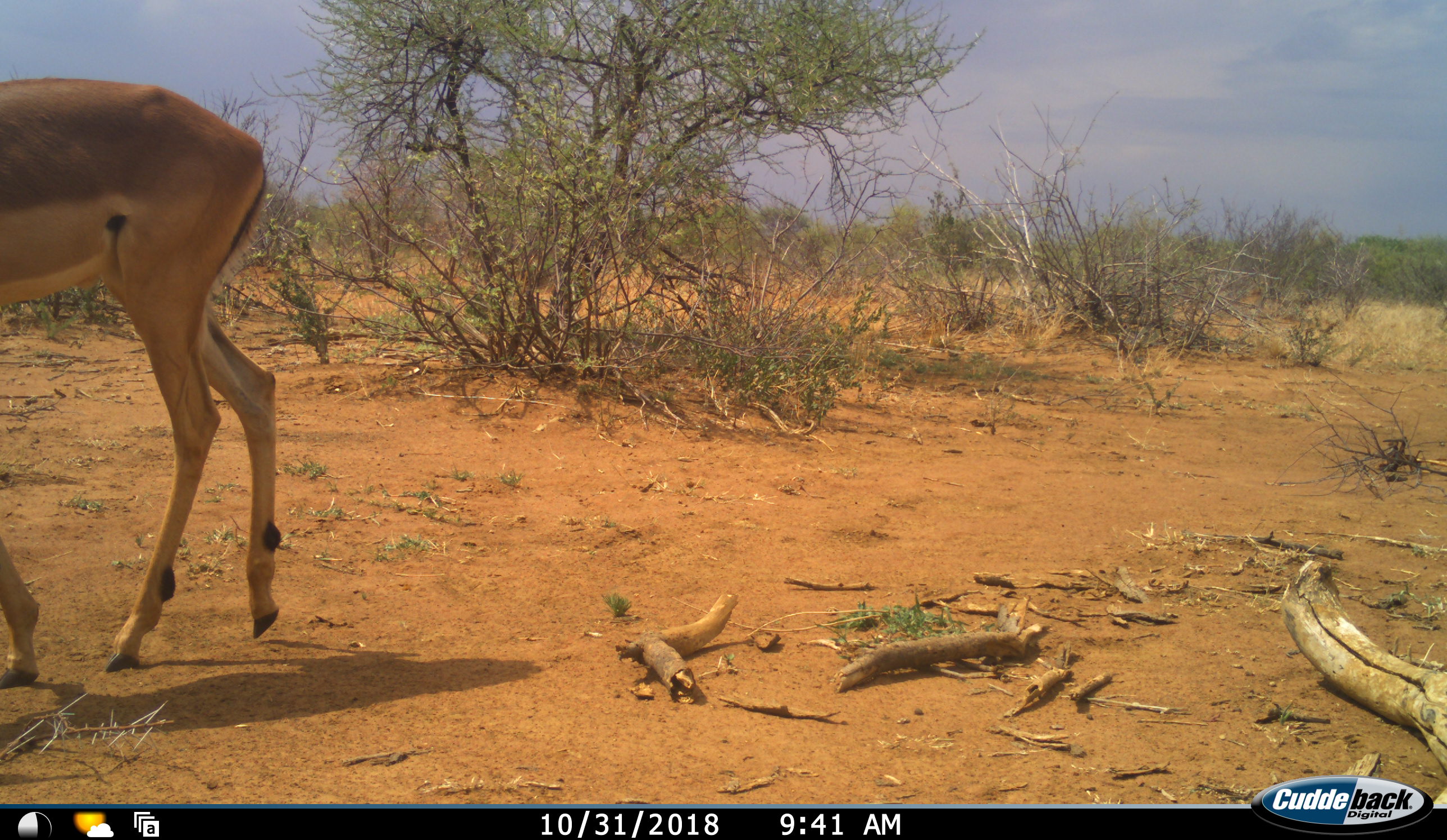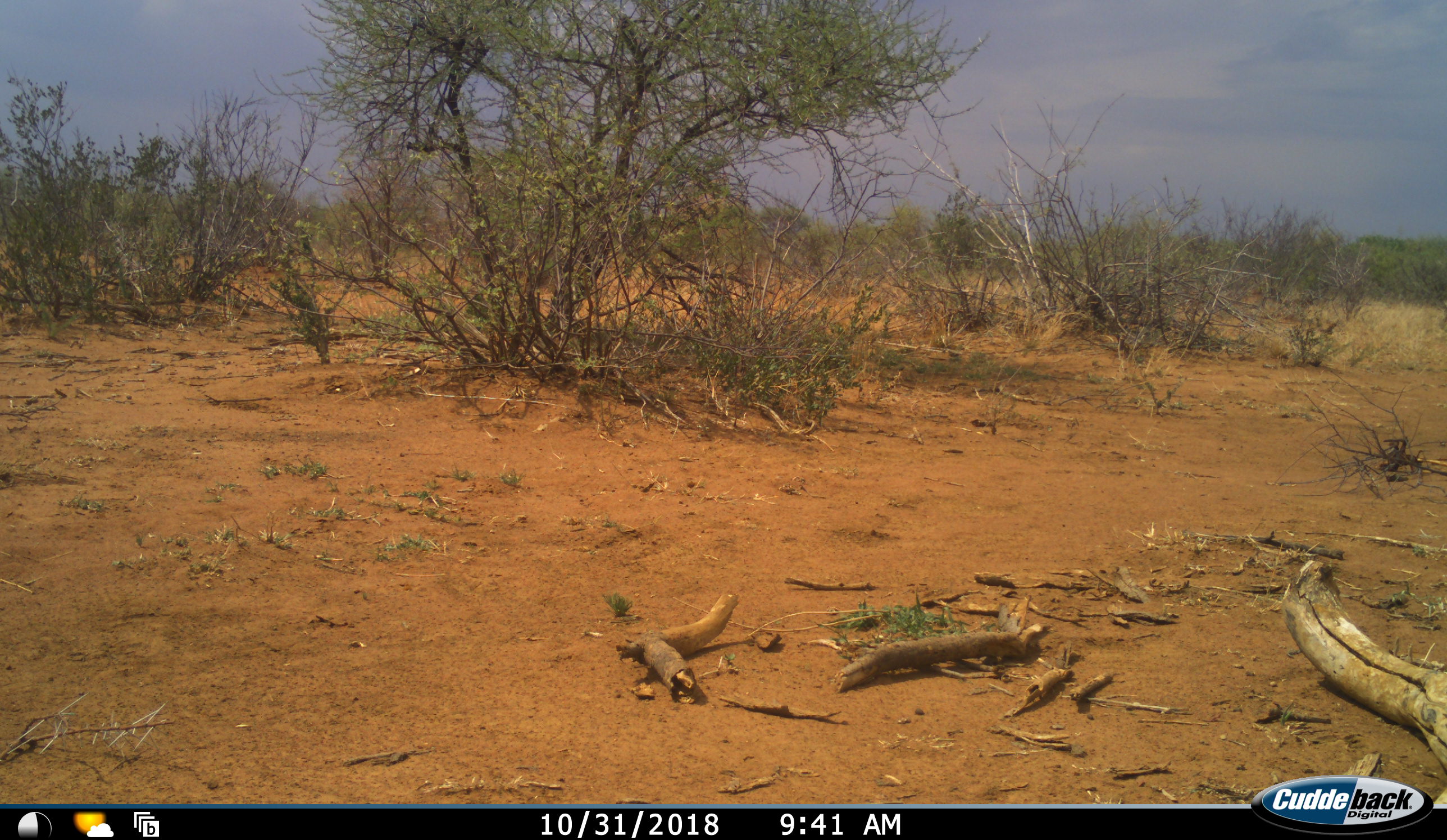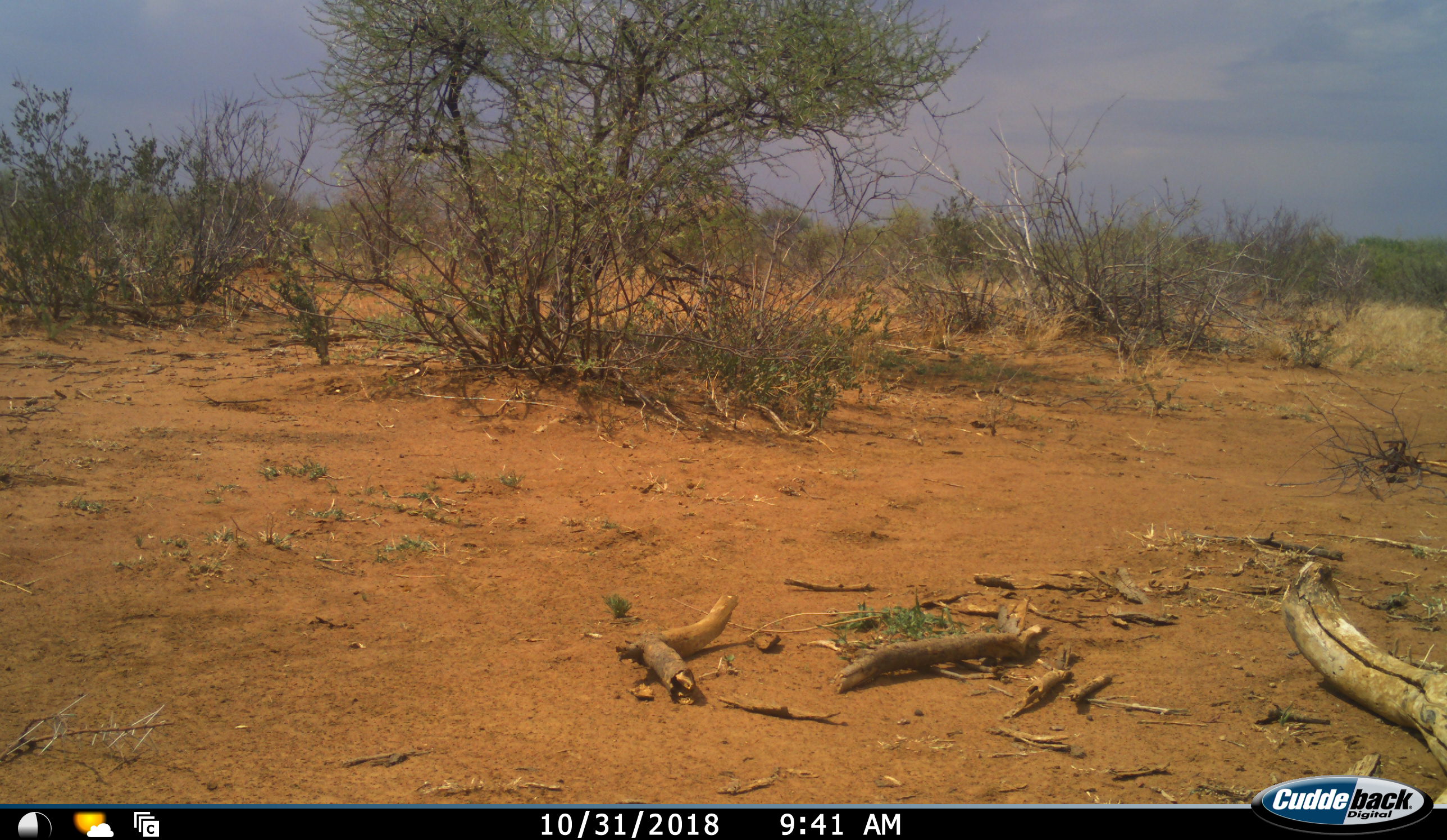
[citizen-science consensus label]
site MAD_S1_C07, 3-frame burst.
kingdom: Animalia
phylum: Chordata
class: Mammalia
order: Artiodactyla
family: Bovidae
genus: Aepyceros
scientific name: Aepyceros melampus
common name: impala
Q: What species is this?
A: Impala (Aepyceros melampus).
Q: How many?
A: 1.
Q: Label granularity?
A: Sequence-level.